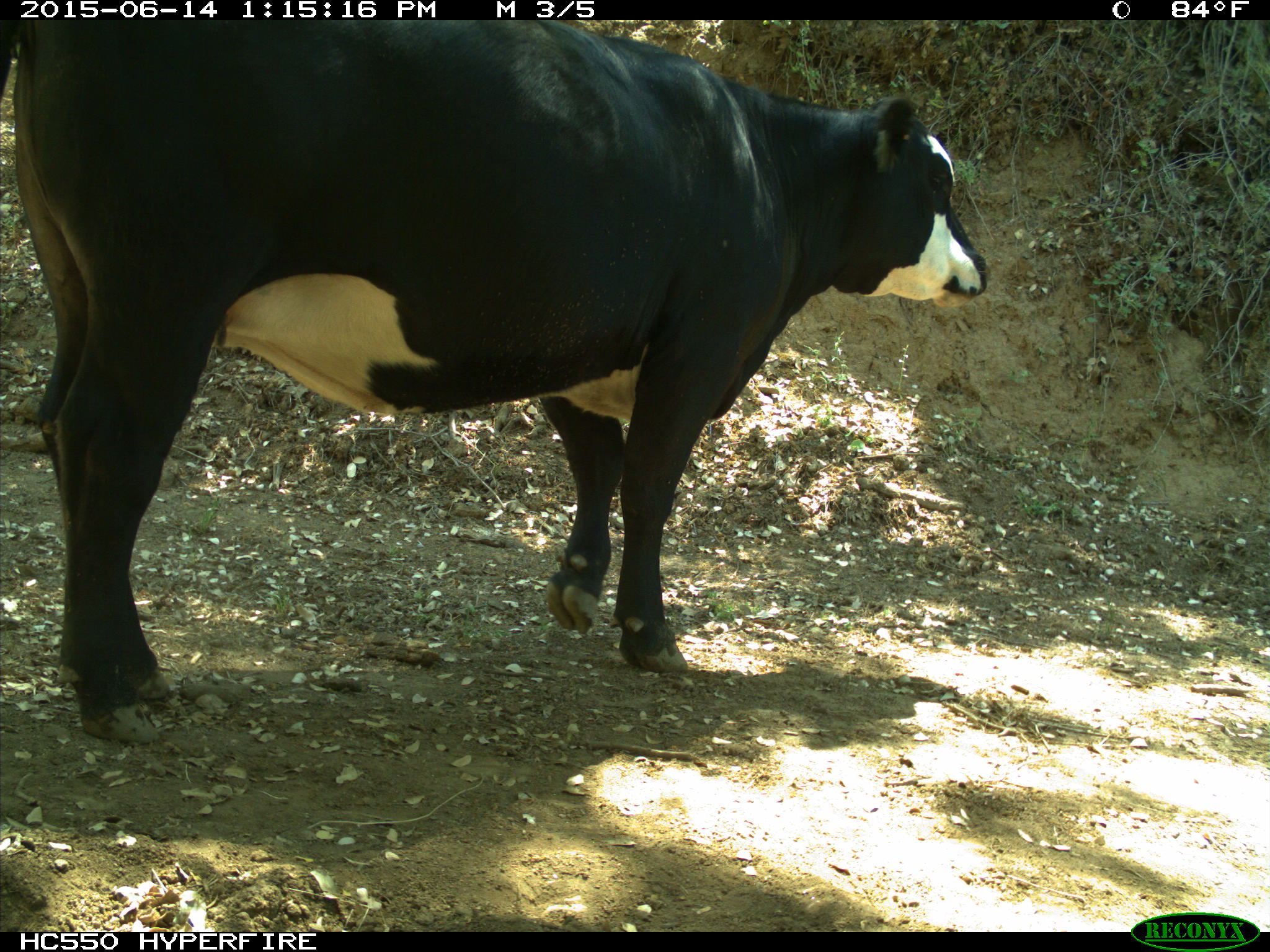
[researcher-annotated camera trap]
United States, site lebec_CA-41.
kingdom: Animalia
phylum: Chordata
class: Mammalia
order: Artiodactyla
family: Bovidae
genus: Bos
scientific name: Bos taurus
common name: domestic cow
Bos taurus (domestic cow).